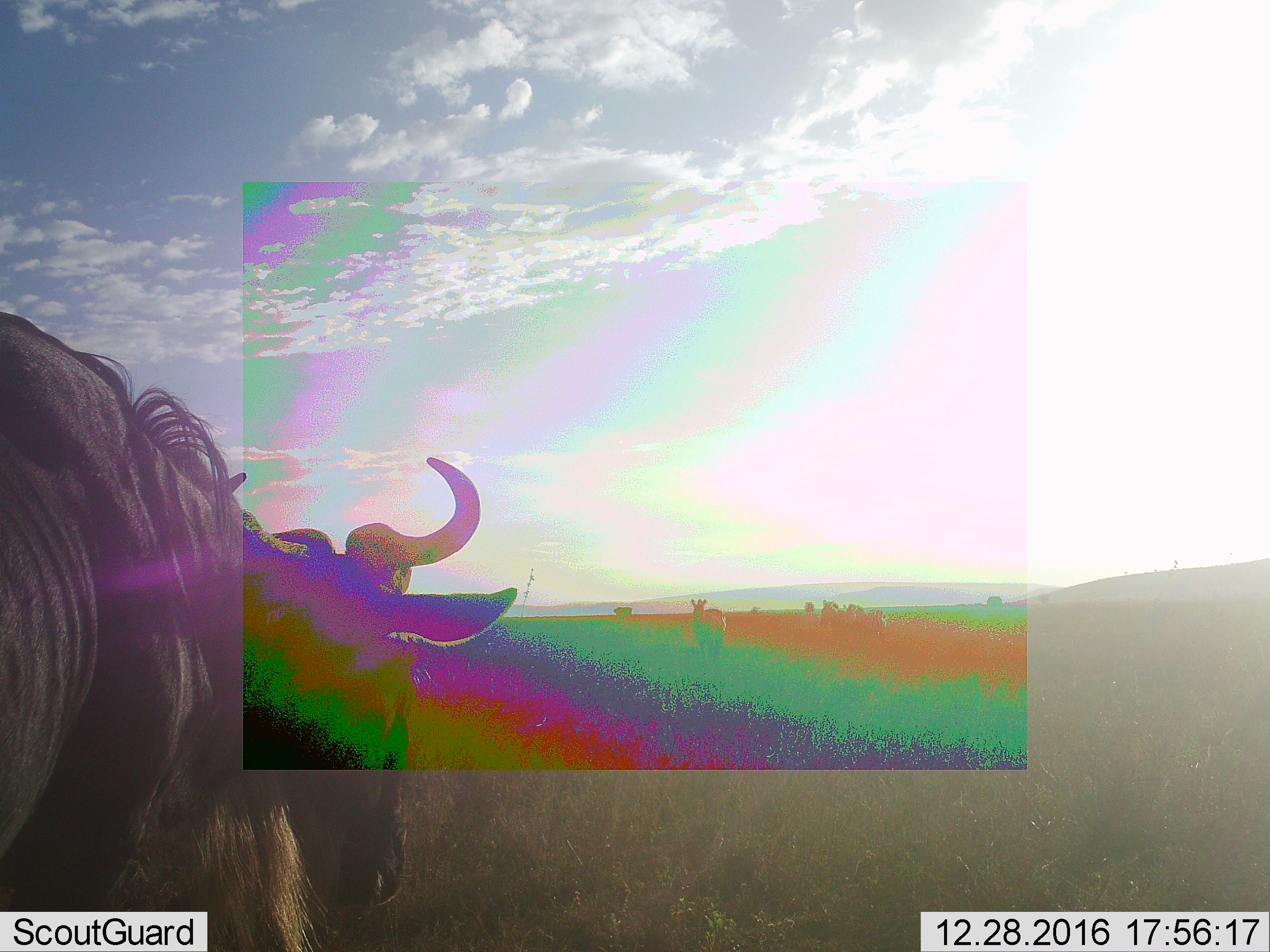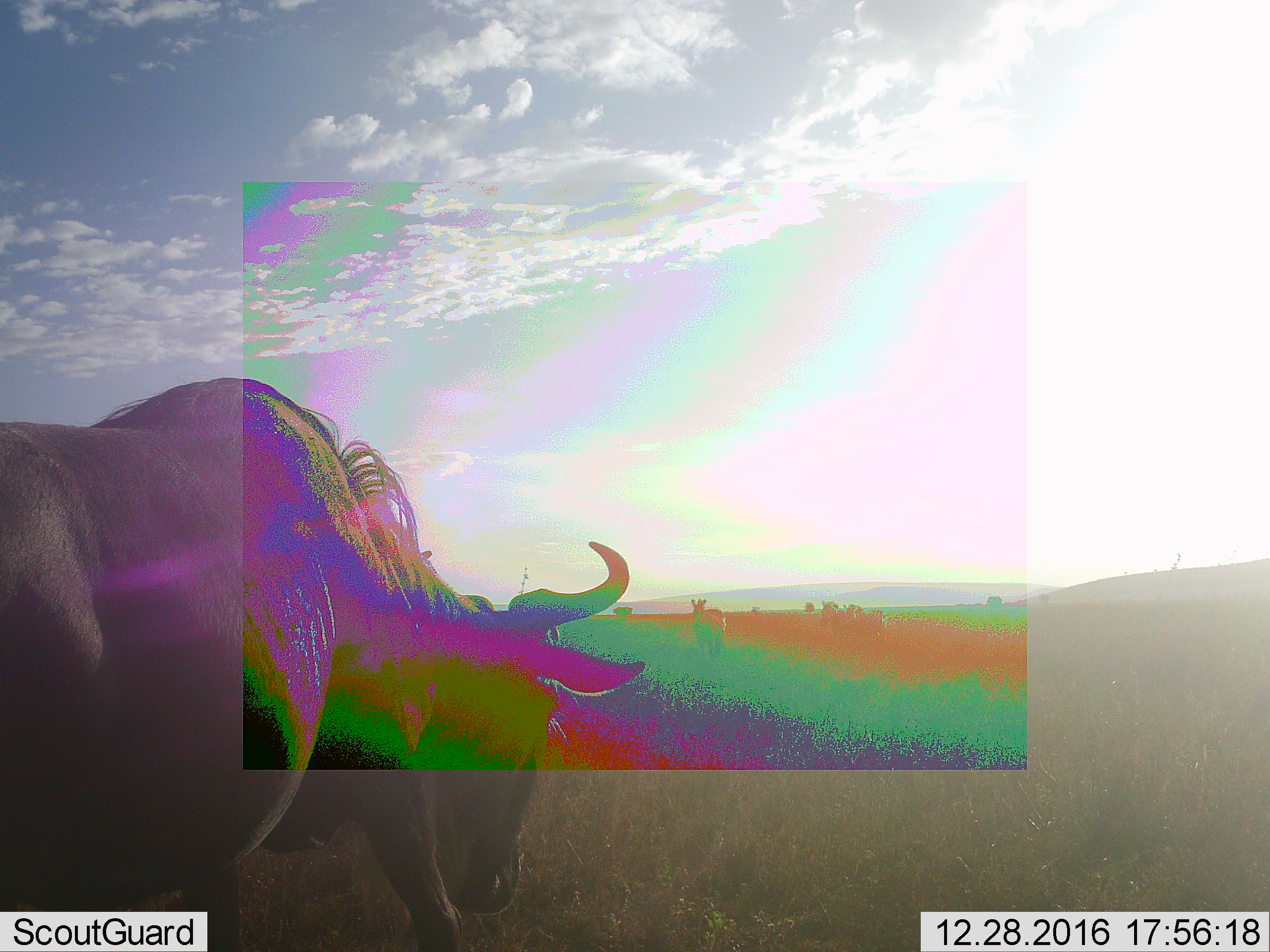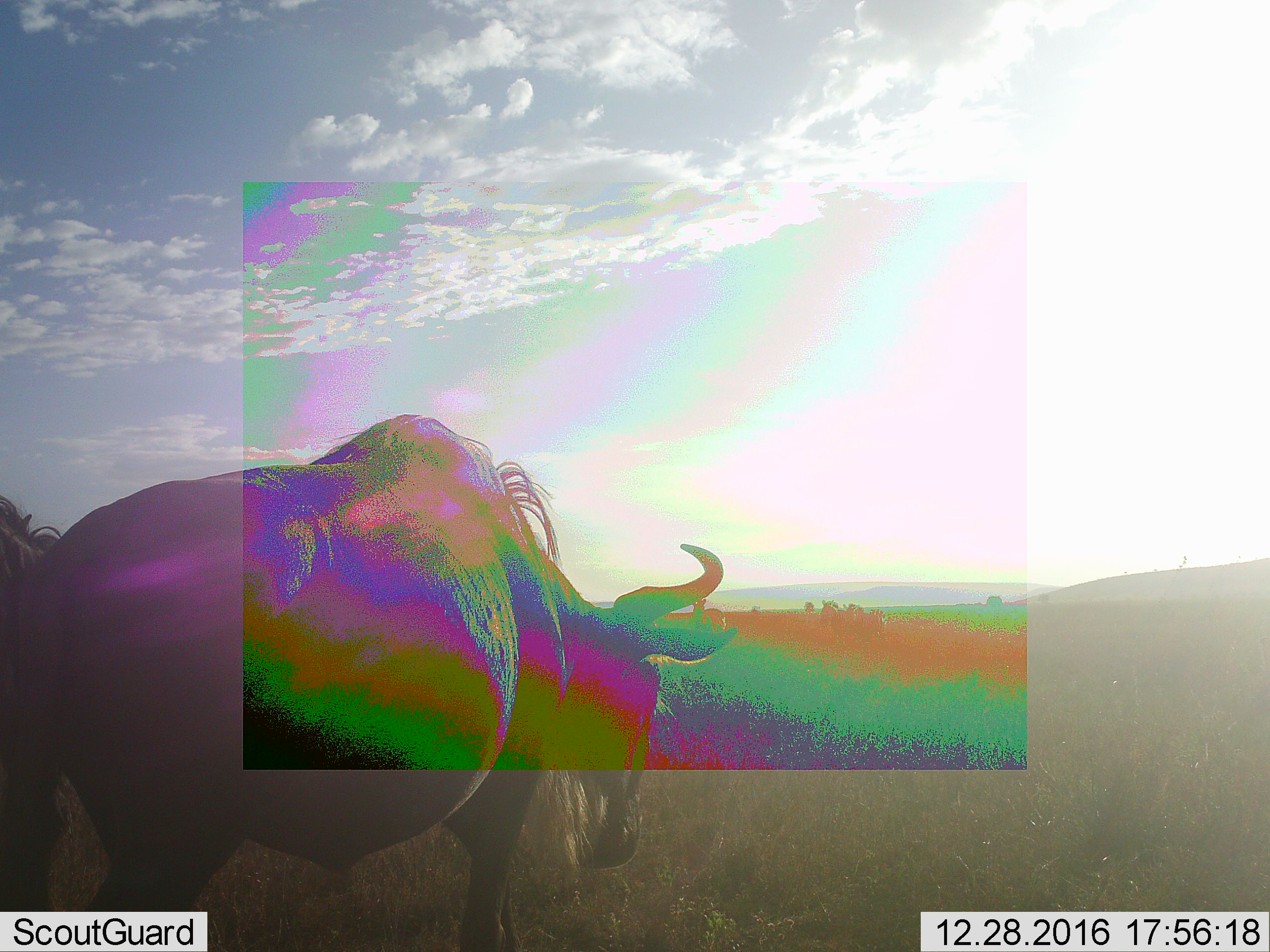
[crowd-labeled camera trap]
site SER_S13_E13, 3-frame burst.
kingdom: Animalia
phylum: Chordata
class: Mammalia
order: Artiodactyla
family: Bovidae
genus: Connochaetes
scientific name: Connochaetes taurinus taurinus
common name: blue wildebeest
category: wildebeestblue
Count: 2.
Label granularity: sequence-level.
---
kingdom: Animalia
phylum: Chordata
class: Mammalia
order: Perissodactyla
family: Equidae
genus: Equus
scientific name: Equus quagga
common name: plains zebra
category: zebraplains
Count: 3.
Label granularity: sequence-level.